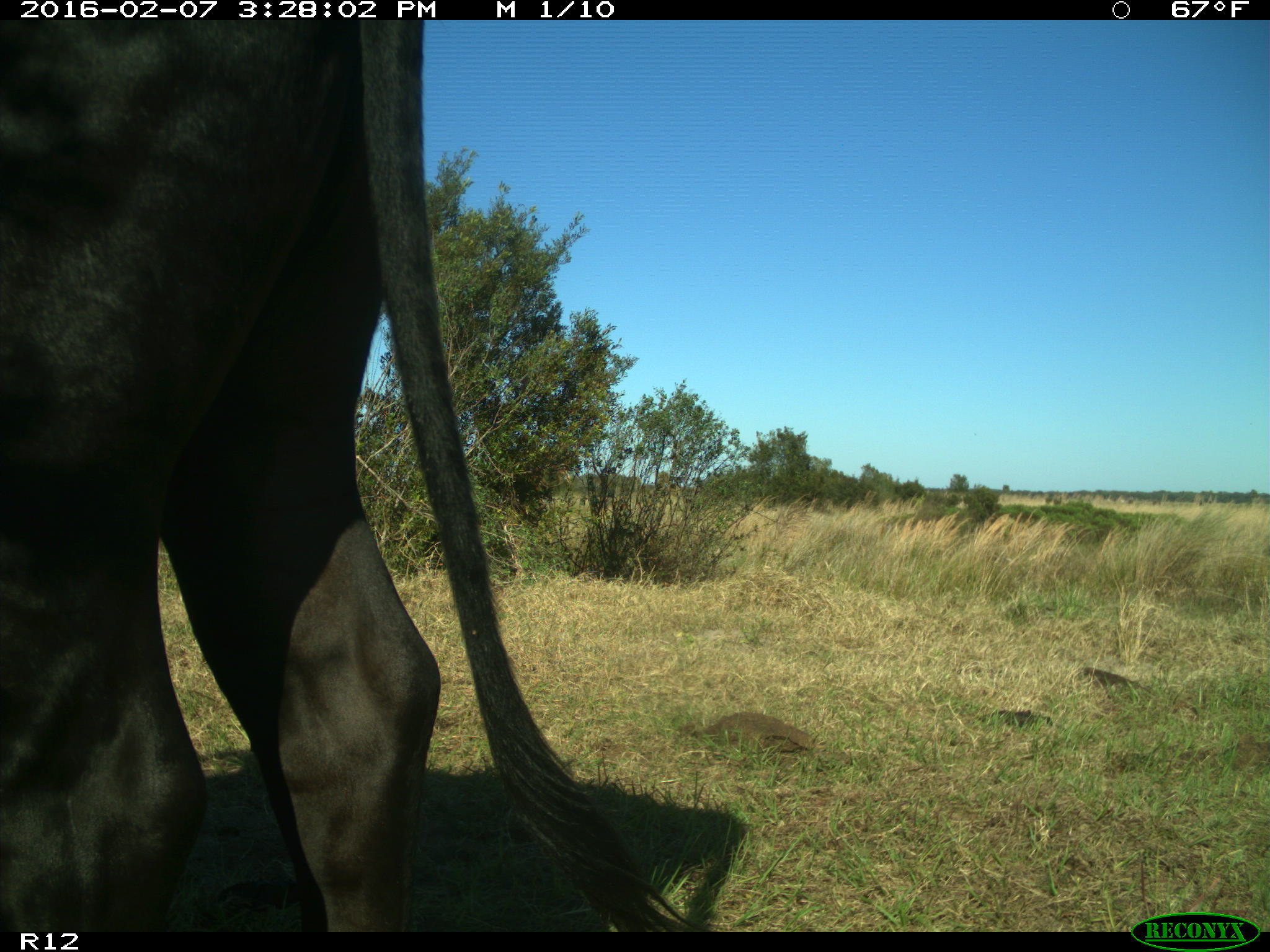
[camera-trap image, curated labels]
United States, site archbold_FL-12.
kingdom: Animalia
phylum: Chordata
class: Mammalia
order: Artiodactyla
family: Bovidae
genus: Bos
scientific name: Bos taurus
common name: domestic cow